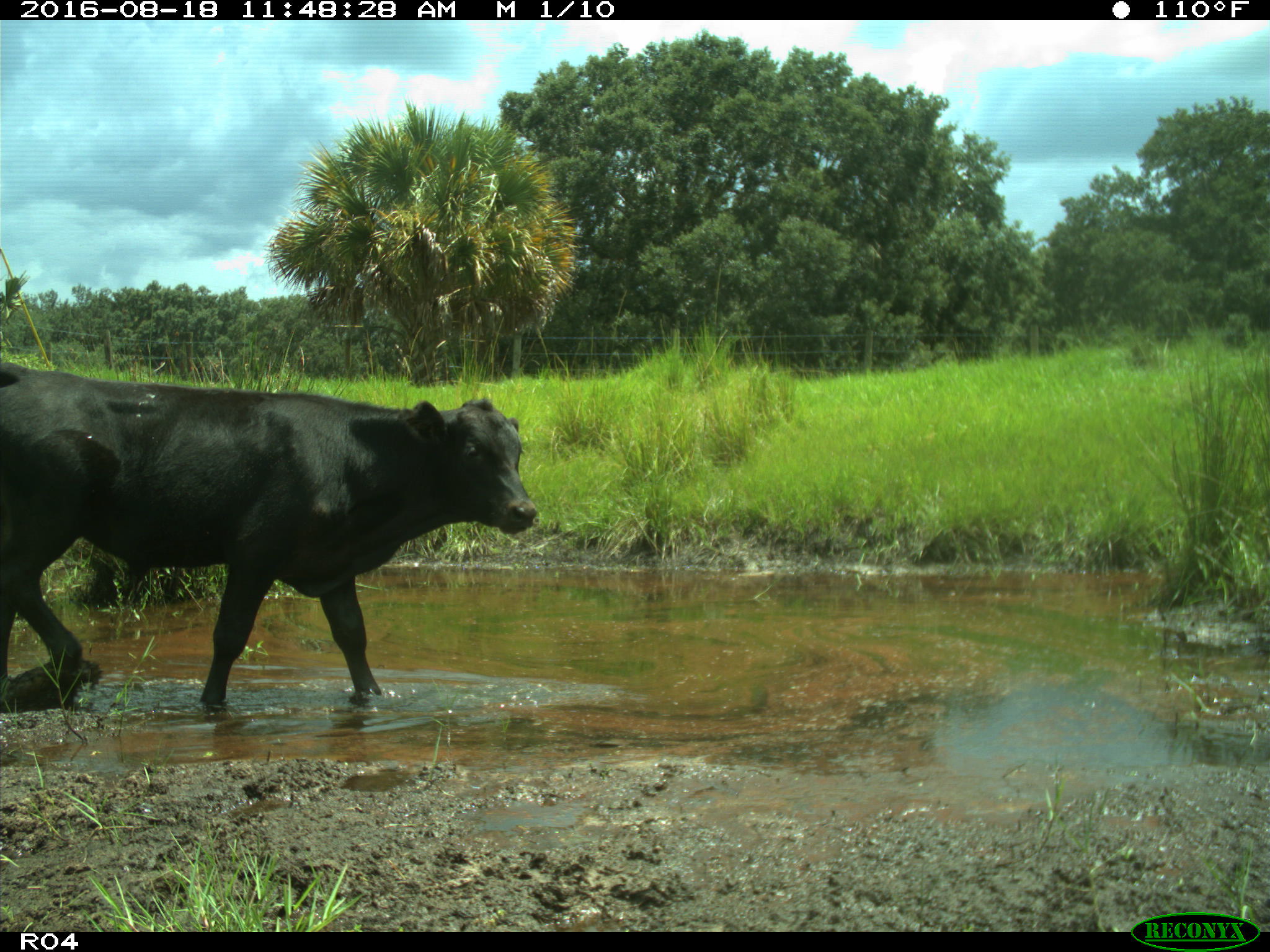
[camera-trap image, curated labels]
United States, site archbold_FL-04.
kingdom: Animalia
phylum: Chordata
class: Mammalia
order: Artiodactyla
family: Bovidae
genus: Bos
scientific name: Bos taurus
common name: domestic cow